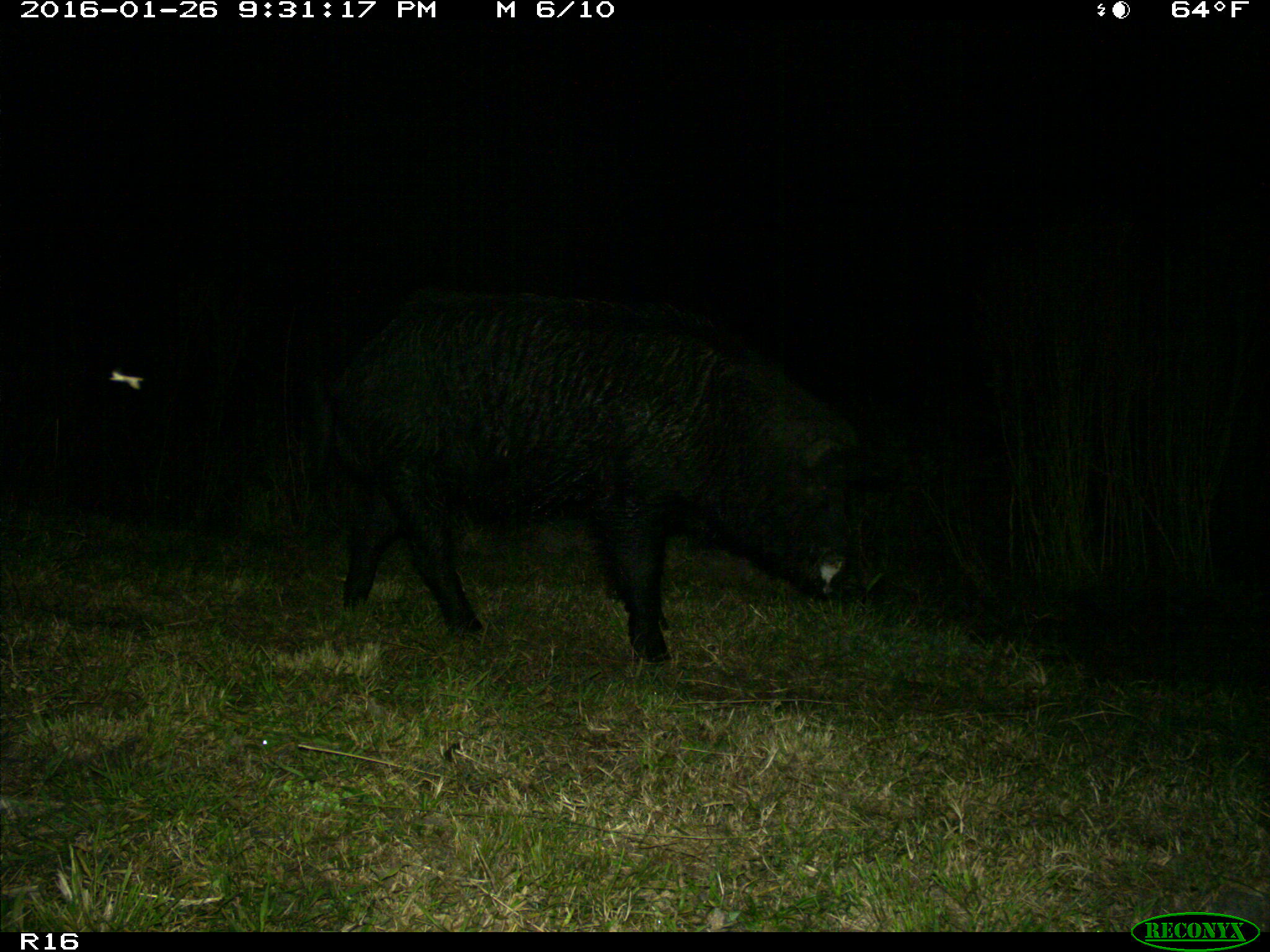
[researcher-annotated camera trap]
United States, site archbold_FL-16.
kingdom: Animalia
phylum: Chordata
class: Mammalia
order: Artiodactyla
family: Suidae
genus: Sus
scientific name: Sus scrofa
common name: wild boar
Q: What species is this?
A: Sus scrofa (wild boar).